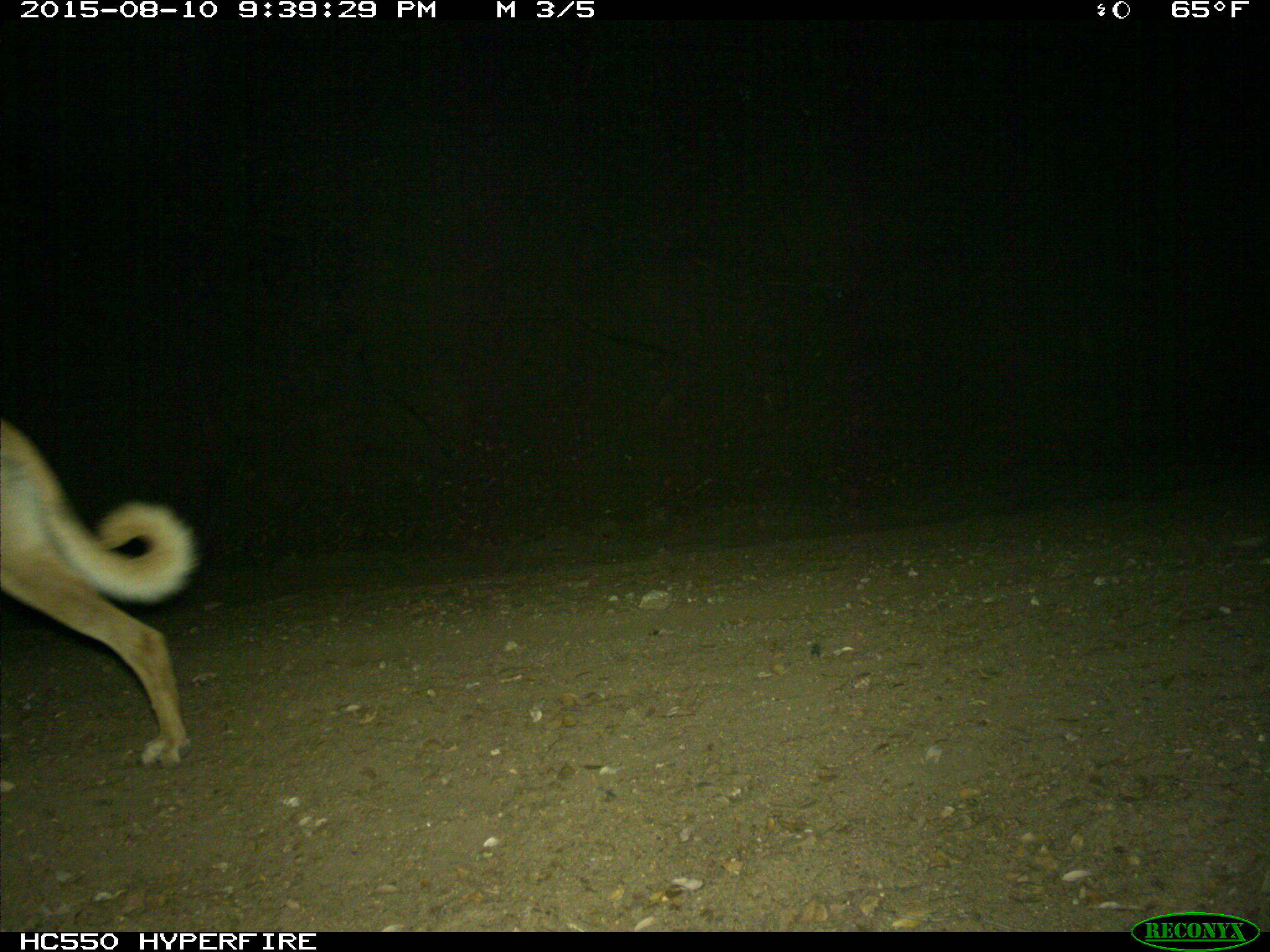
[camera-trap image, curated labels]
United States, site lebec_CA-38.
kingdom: Animalia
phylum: Chordata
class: Mammalia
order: Carnivora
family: Canidae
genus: Canis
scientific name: Canis familiaris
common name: domestic dog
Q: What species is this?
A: Canis familiaris (domestic dog).